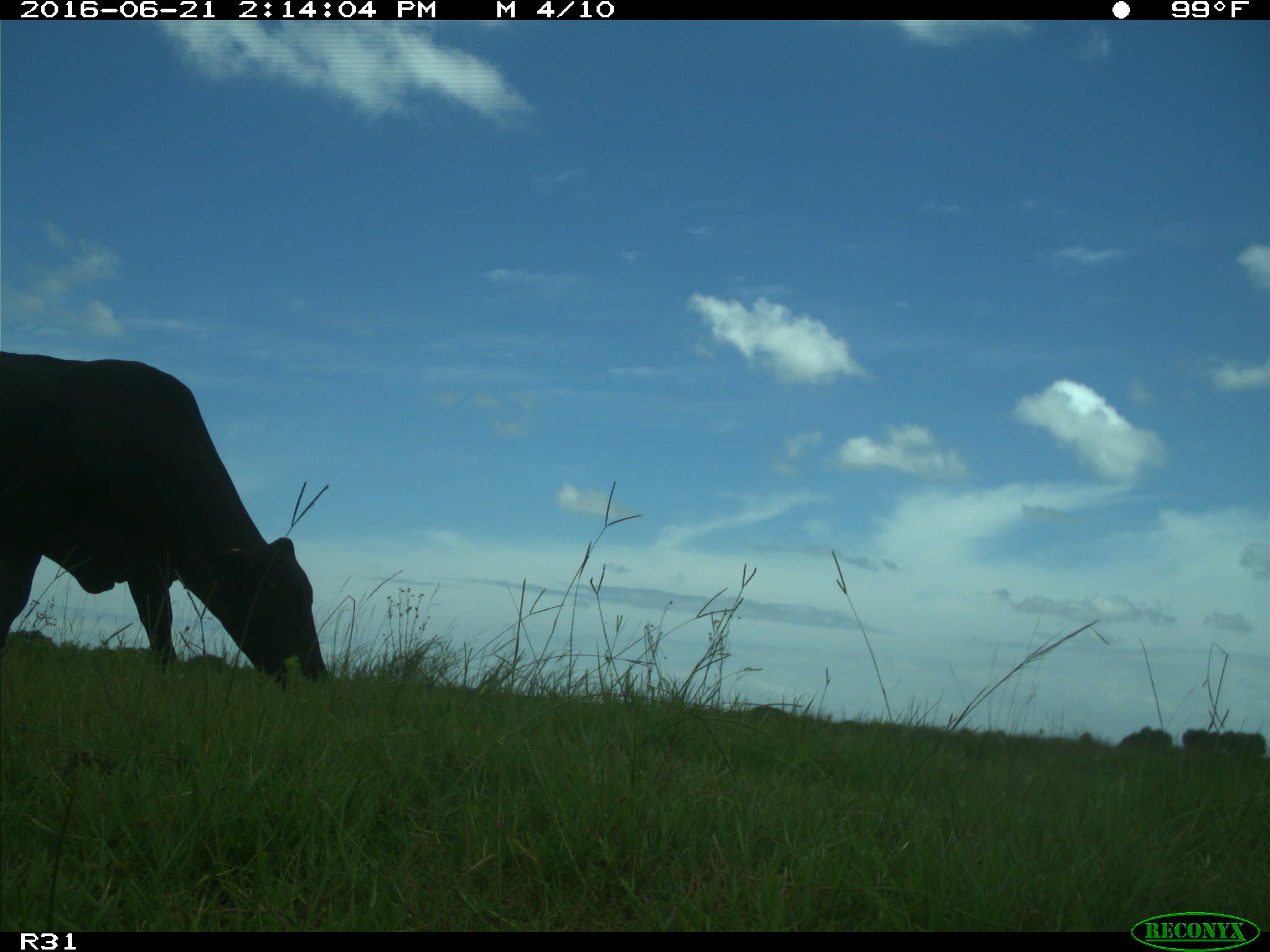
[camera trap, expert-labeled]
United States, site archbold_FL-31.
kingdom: Animalia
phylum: Chordata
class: Mammalia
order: Artiodactyla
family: Bovidae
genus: Bos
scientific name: Bos taurus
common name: domestic cow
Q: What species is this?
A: Bos taurus (domestic cow).